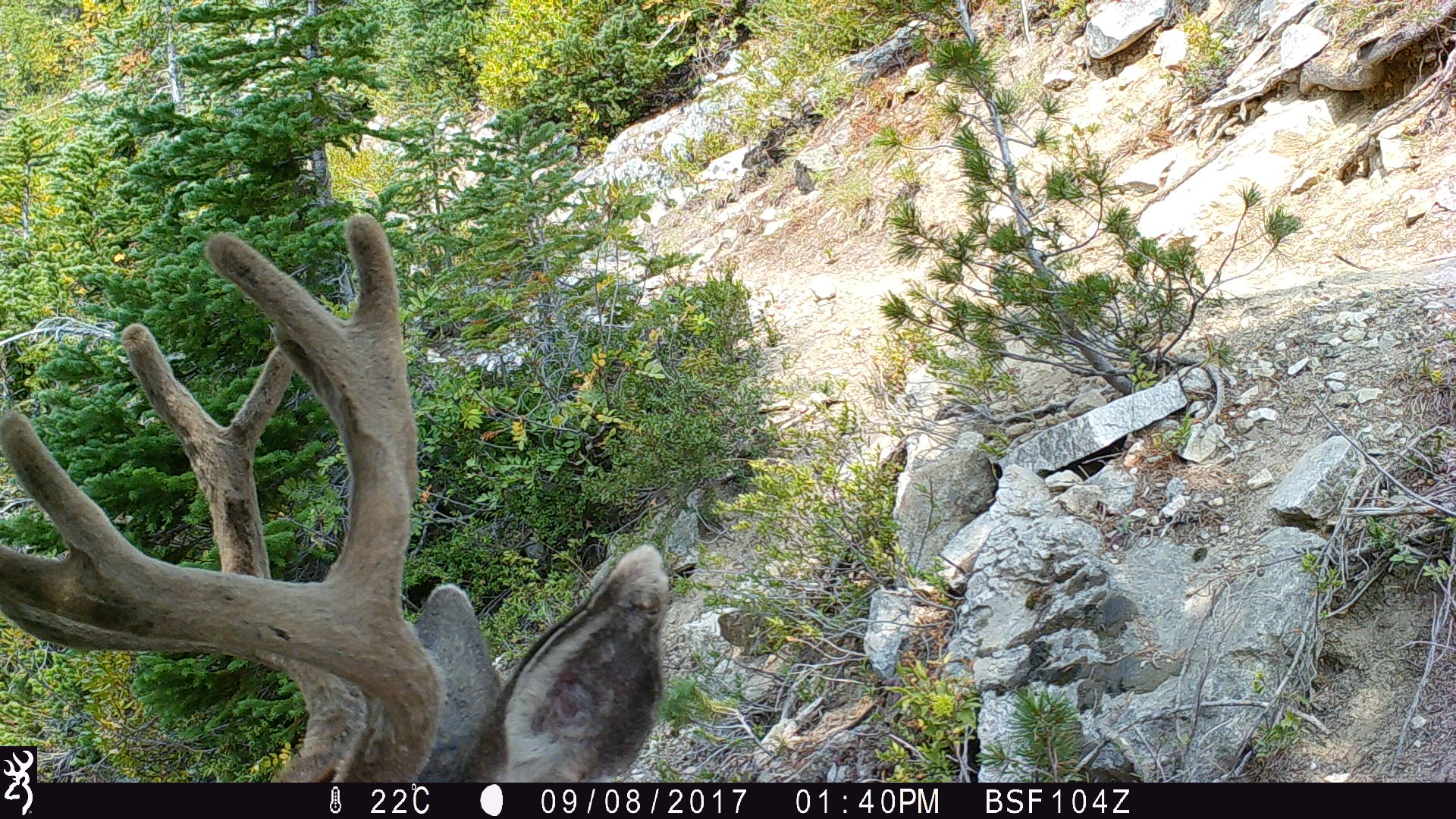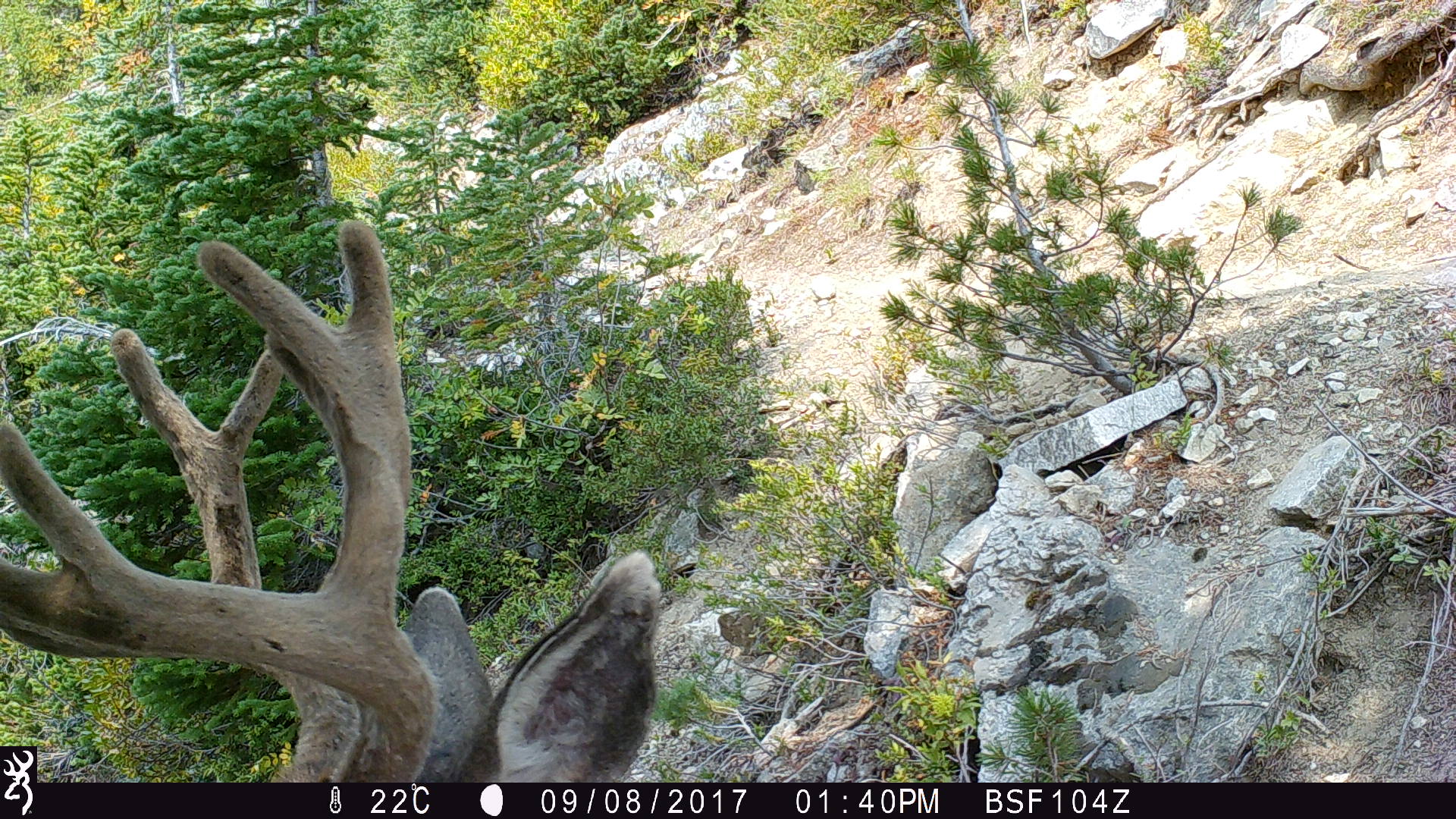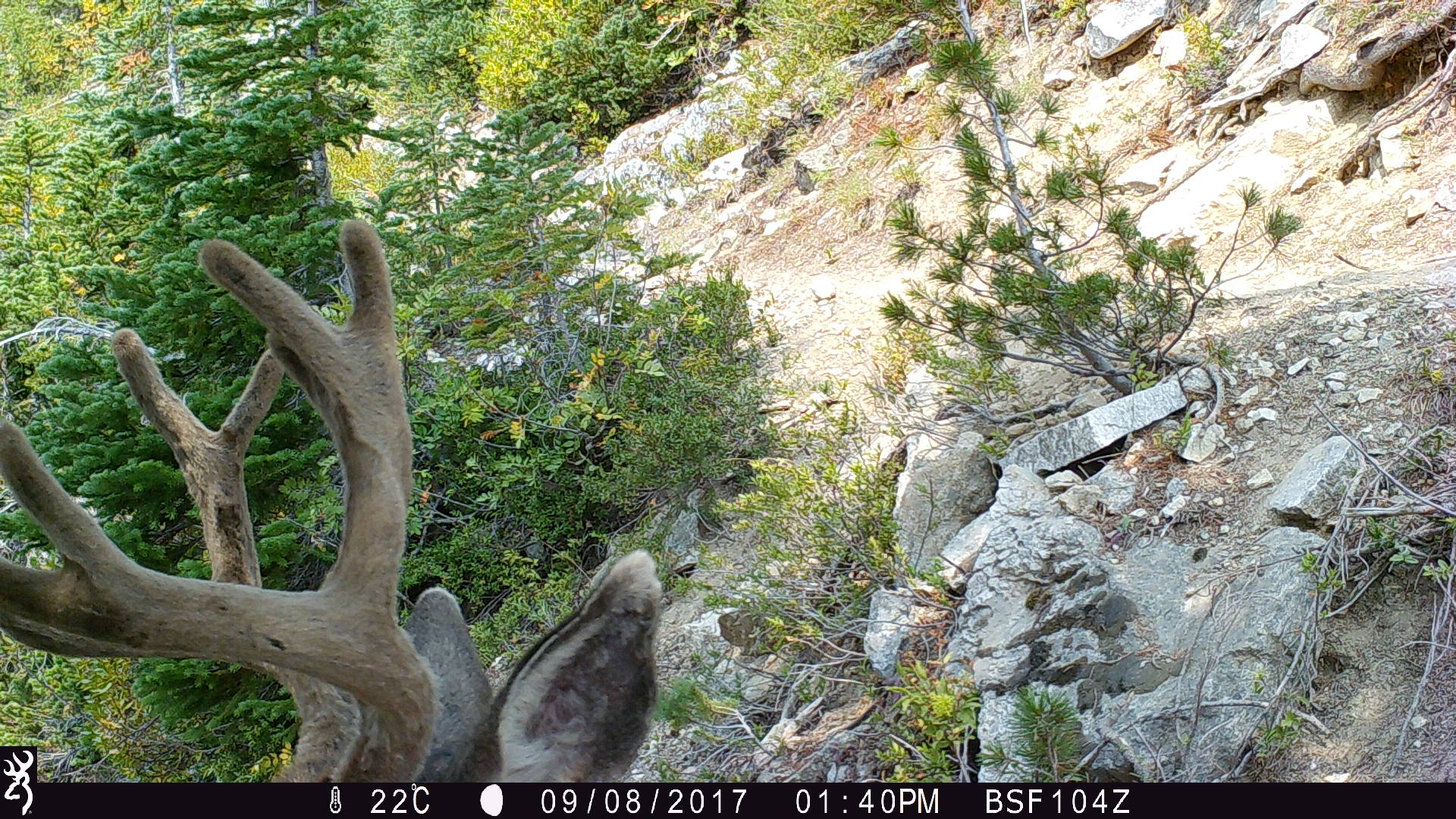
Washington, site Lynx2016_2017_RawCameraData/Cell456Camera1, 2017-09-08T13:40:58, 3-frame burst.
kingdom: Animalia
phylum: Chordata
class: Mammalia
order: Artiodactyla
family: Cervidae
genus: Odocoileus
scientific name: Odocoileus hemionus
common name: mule deer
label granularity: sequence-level